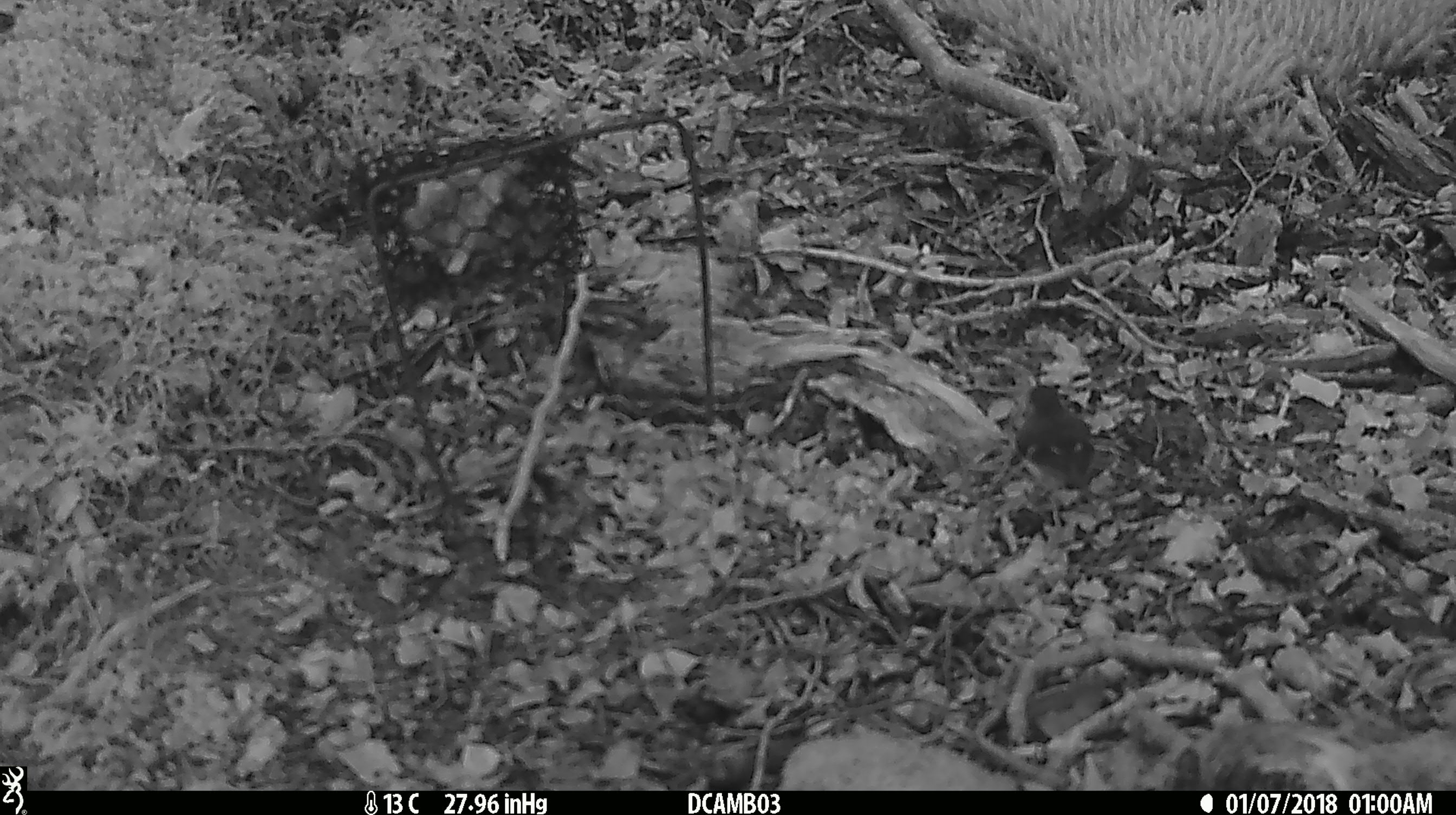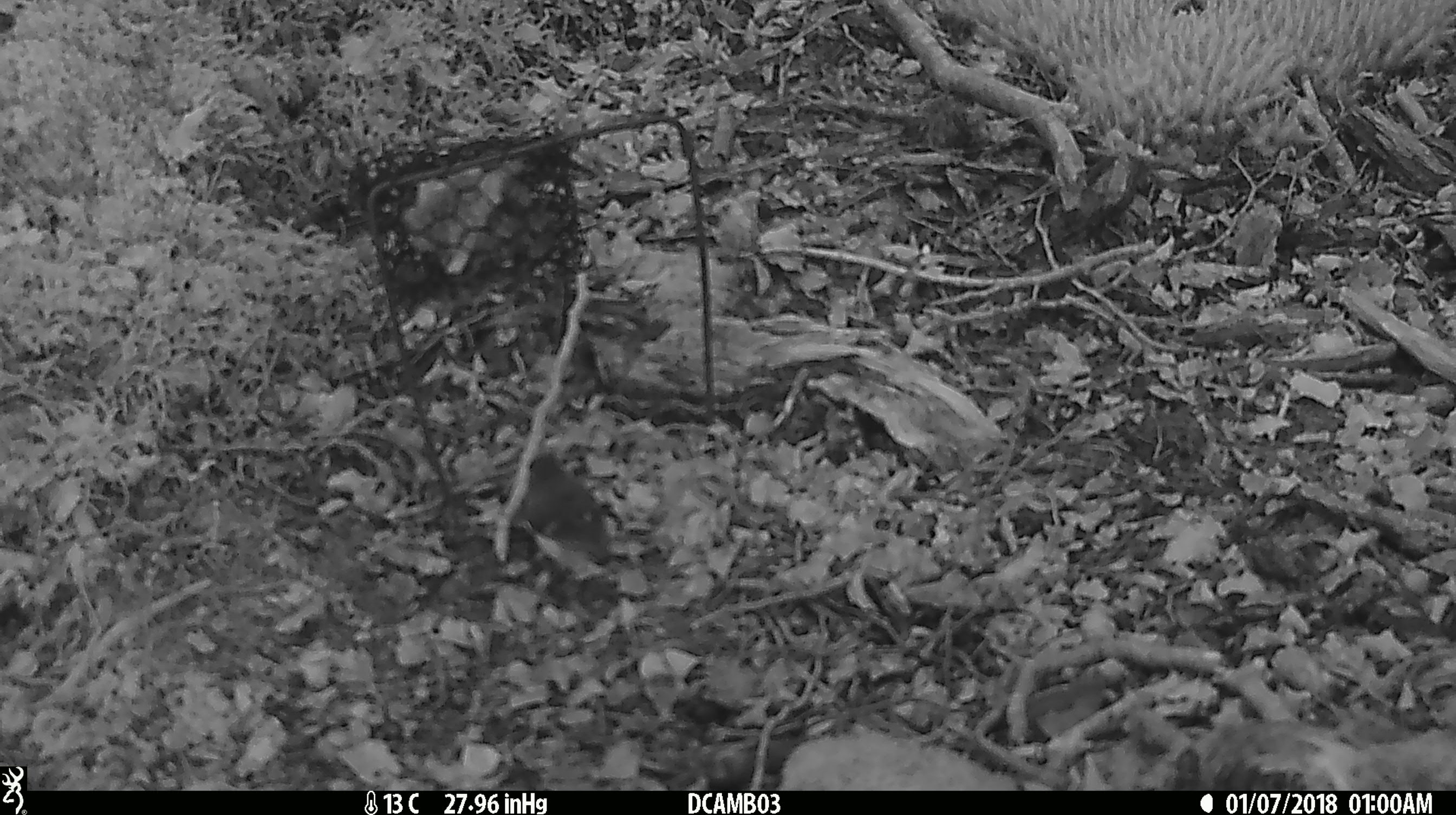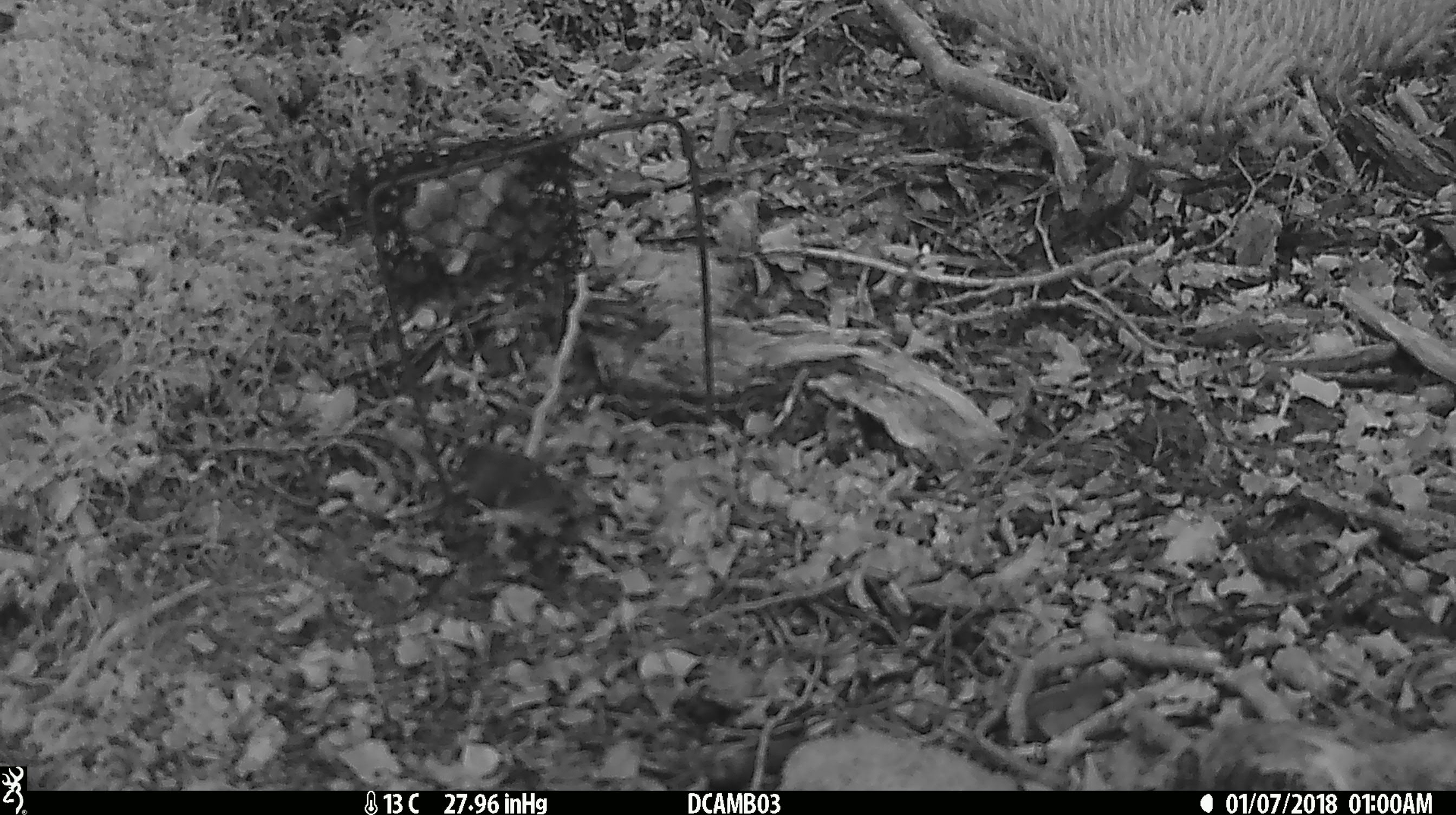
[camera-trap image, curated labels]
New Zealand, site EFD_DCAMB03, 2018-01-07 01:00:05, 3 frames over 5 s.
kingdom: Animalia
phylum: Chordata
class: Aves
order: Passeriformes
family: Acanthisittidae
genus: Acanthisitta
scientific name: Acanthisitta chloris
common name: rifleman